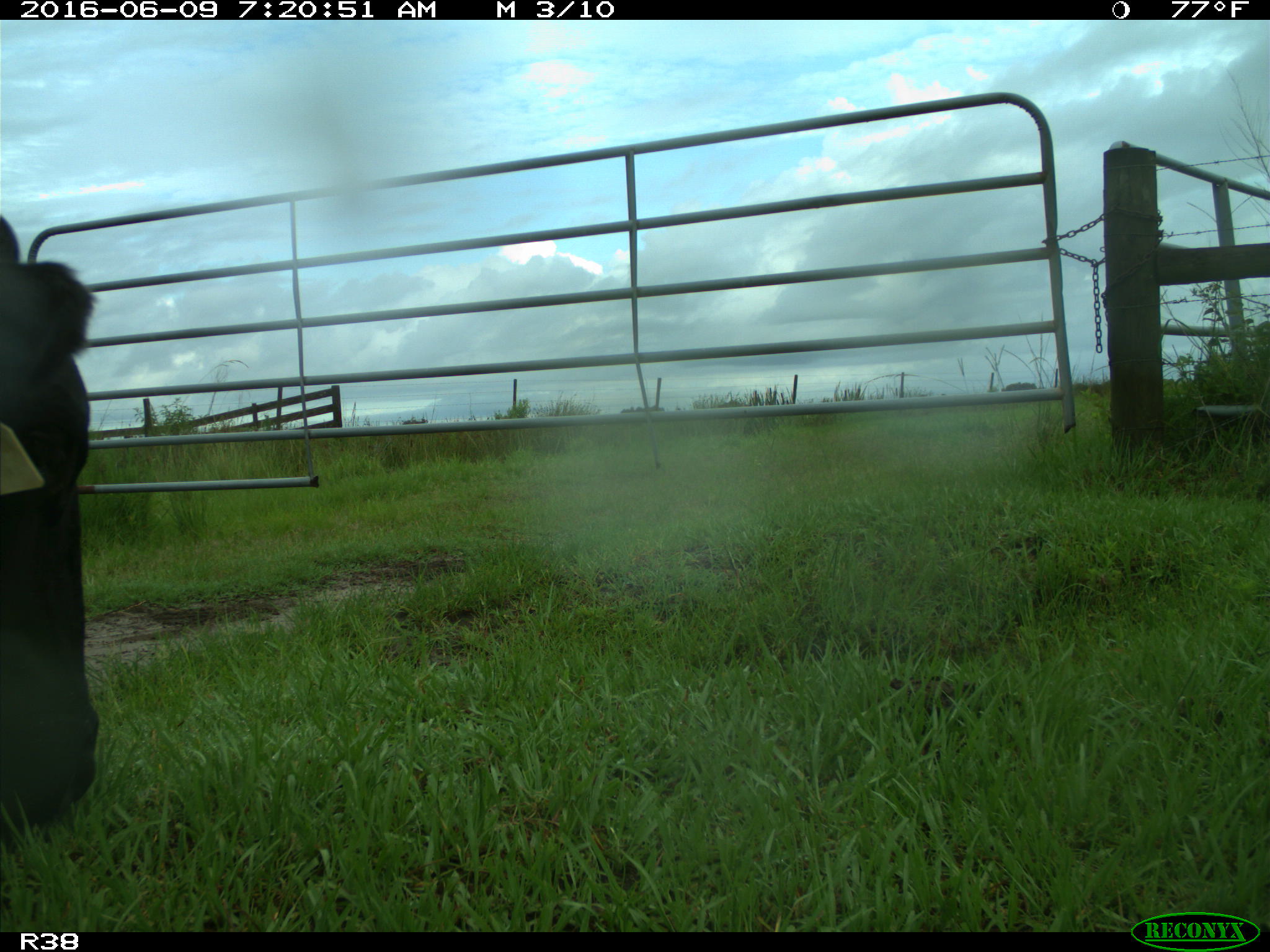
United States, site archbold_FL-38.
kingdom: Animalia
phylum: Chordata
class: Mammalia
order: Artiodactyla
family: Bovidae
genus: Bos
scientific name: Bos taurus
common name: domestic cow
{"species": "Bos taurus (domestic cow)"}